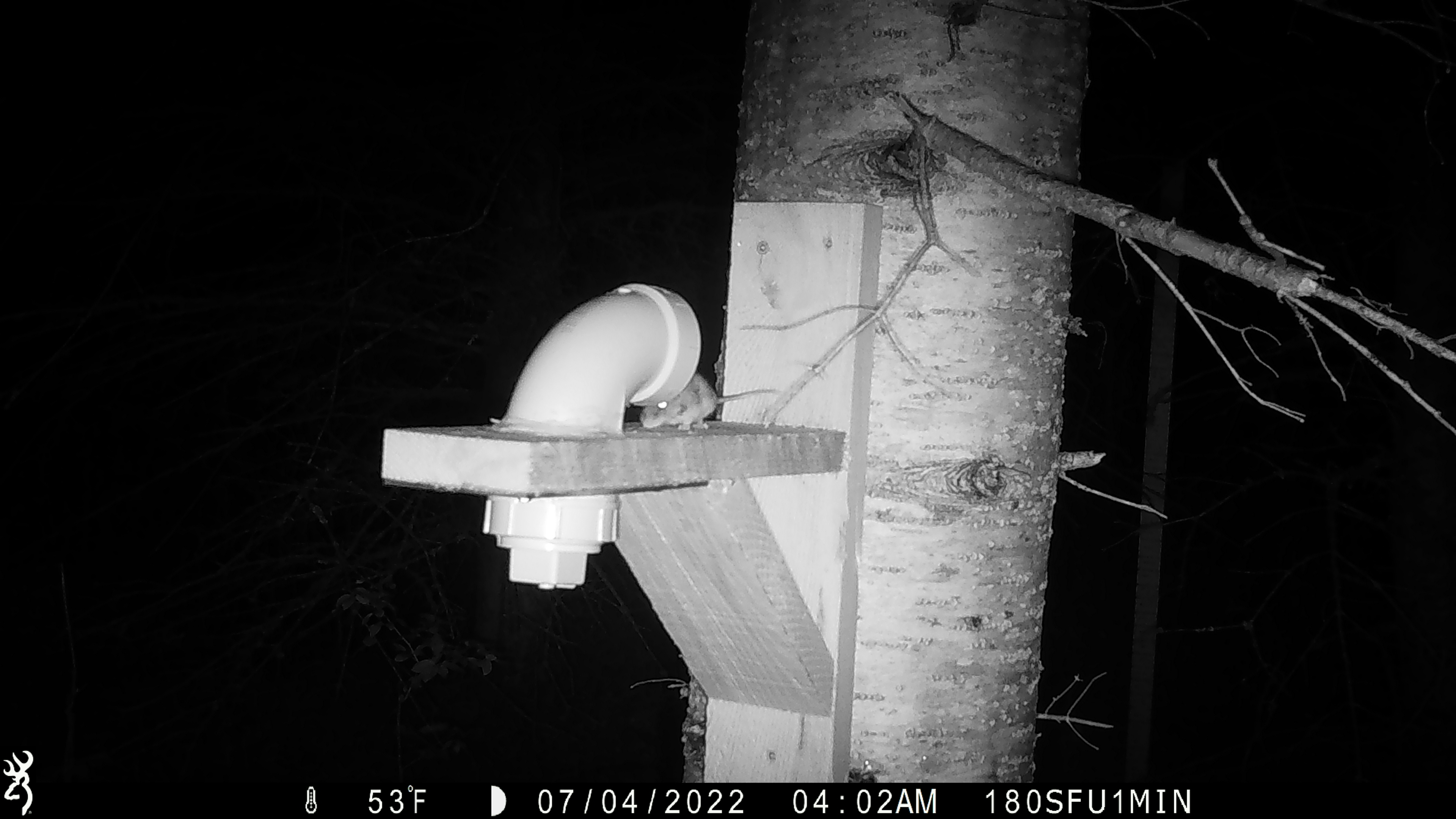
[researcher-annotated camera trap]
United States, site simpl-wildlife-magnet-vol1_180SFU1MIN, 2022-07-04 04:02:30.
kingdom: Animalia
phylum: Chordata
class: Mammalia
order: Rodentia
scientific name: Rodentia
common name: mouse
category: mouse sp.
Mouse sp. (mouse) (Rodentia).